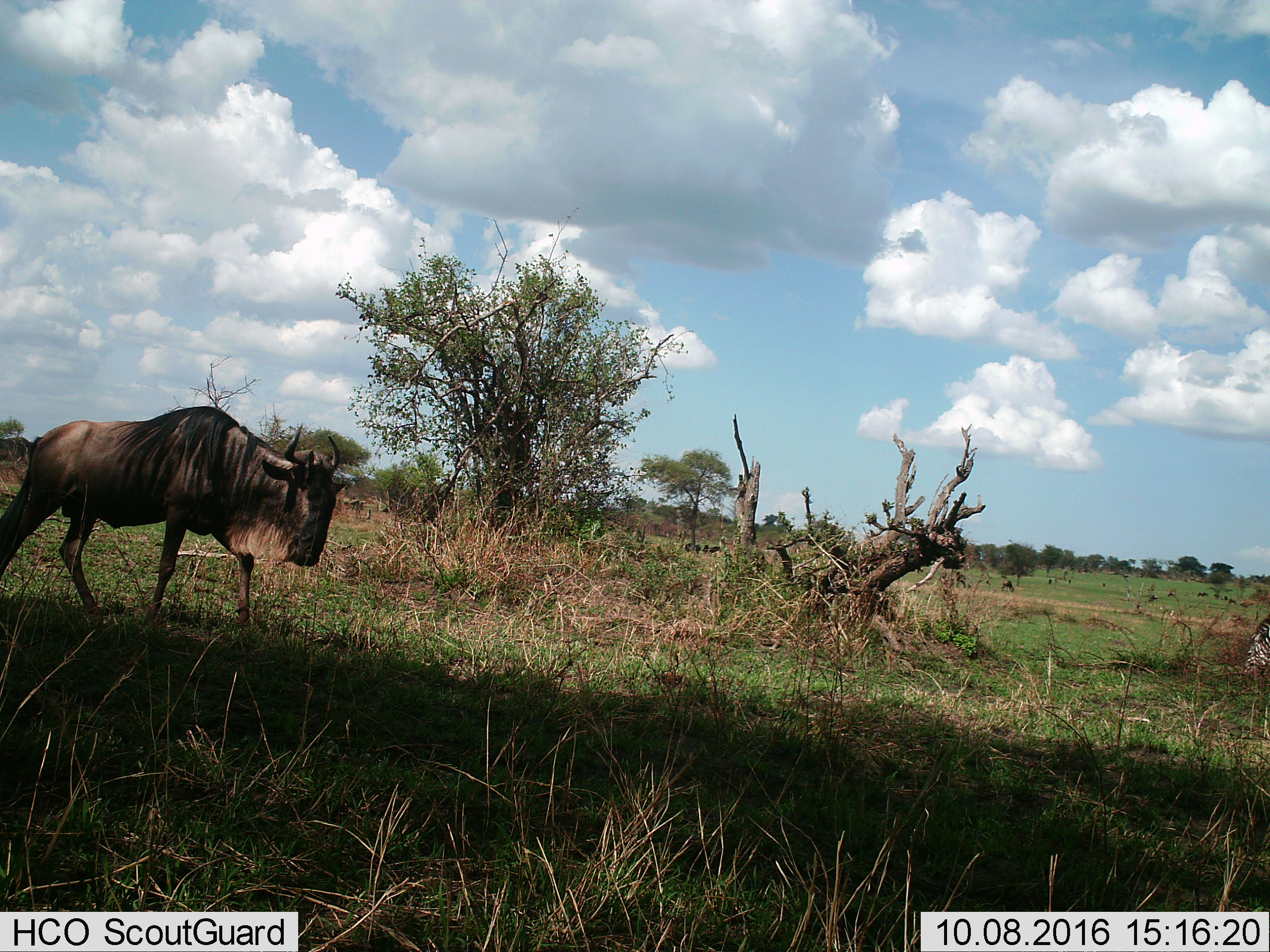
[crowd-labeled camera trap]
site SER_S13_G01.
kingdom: Animalia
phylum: Chordata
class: Mammalia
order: Artiodactyla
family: Bovidae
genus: Connochaetes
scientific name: Connochaetes taurinus taurinus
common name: blue wildebeest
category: wildebeestblue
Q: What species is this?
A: Wildebeestblue (blue wildebeest) (Connochaetes taurinus taurinus).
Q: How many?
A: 1.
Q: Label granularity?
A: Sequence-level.